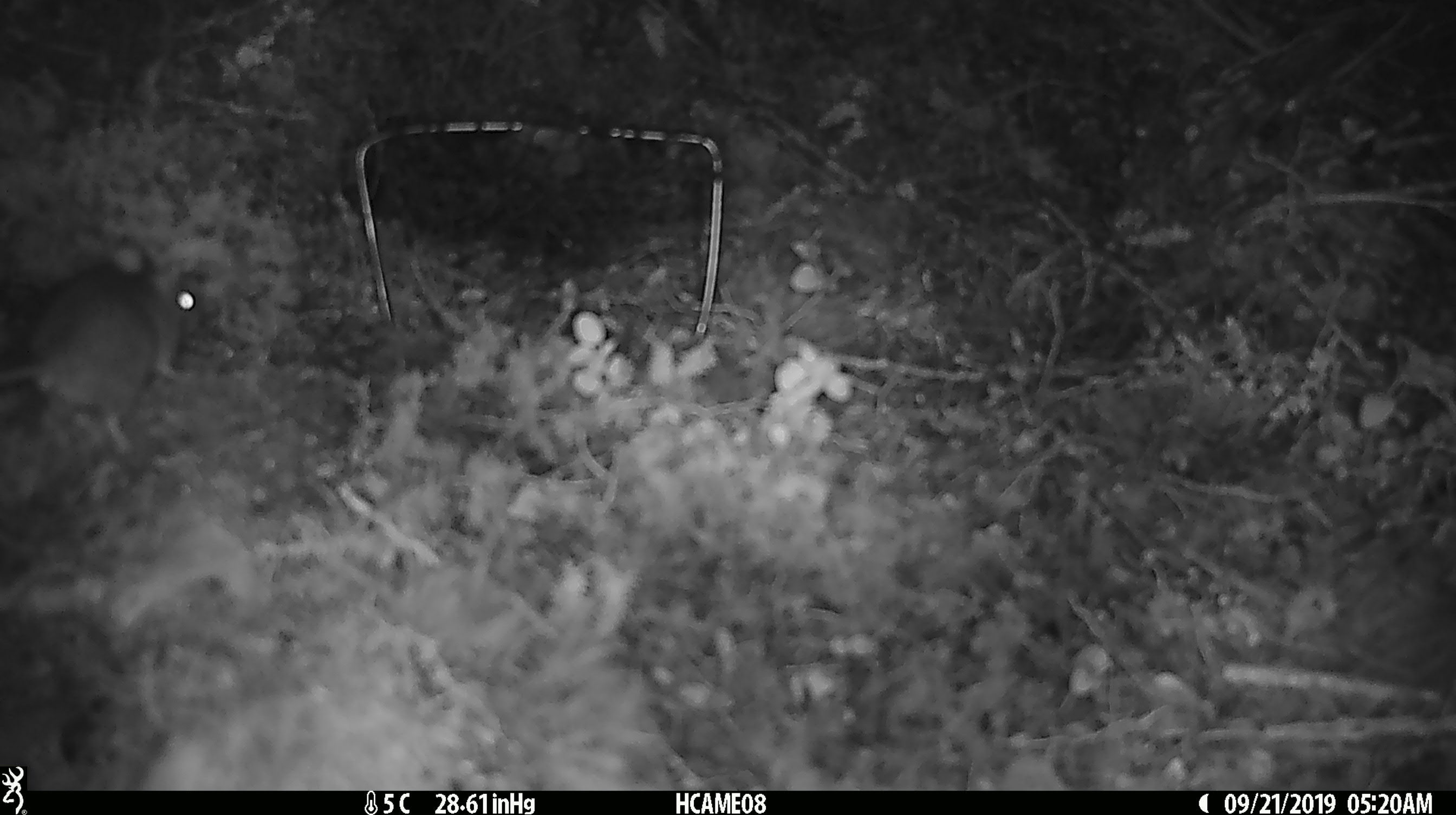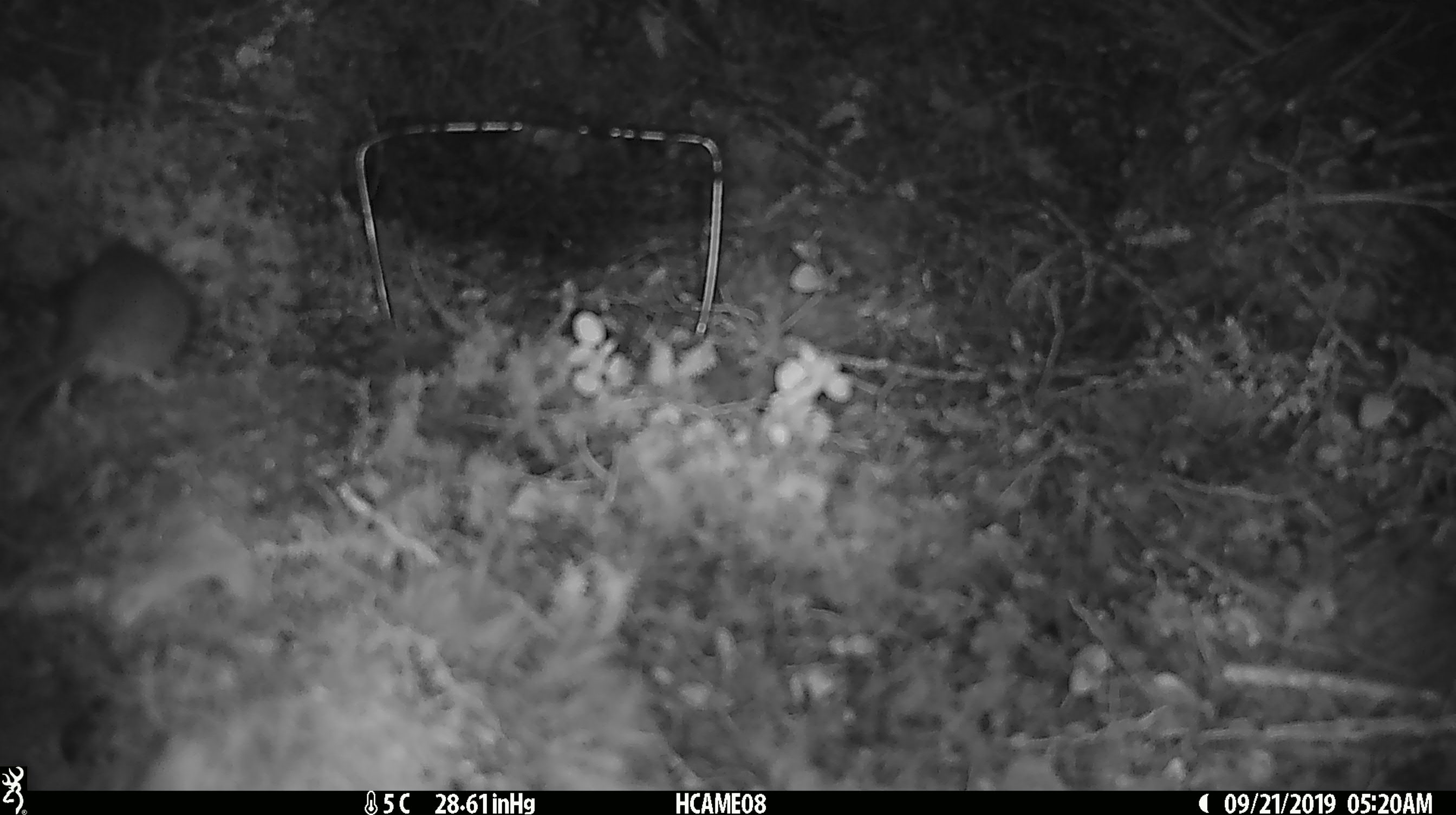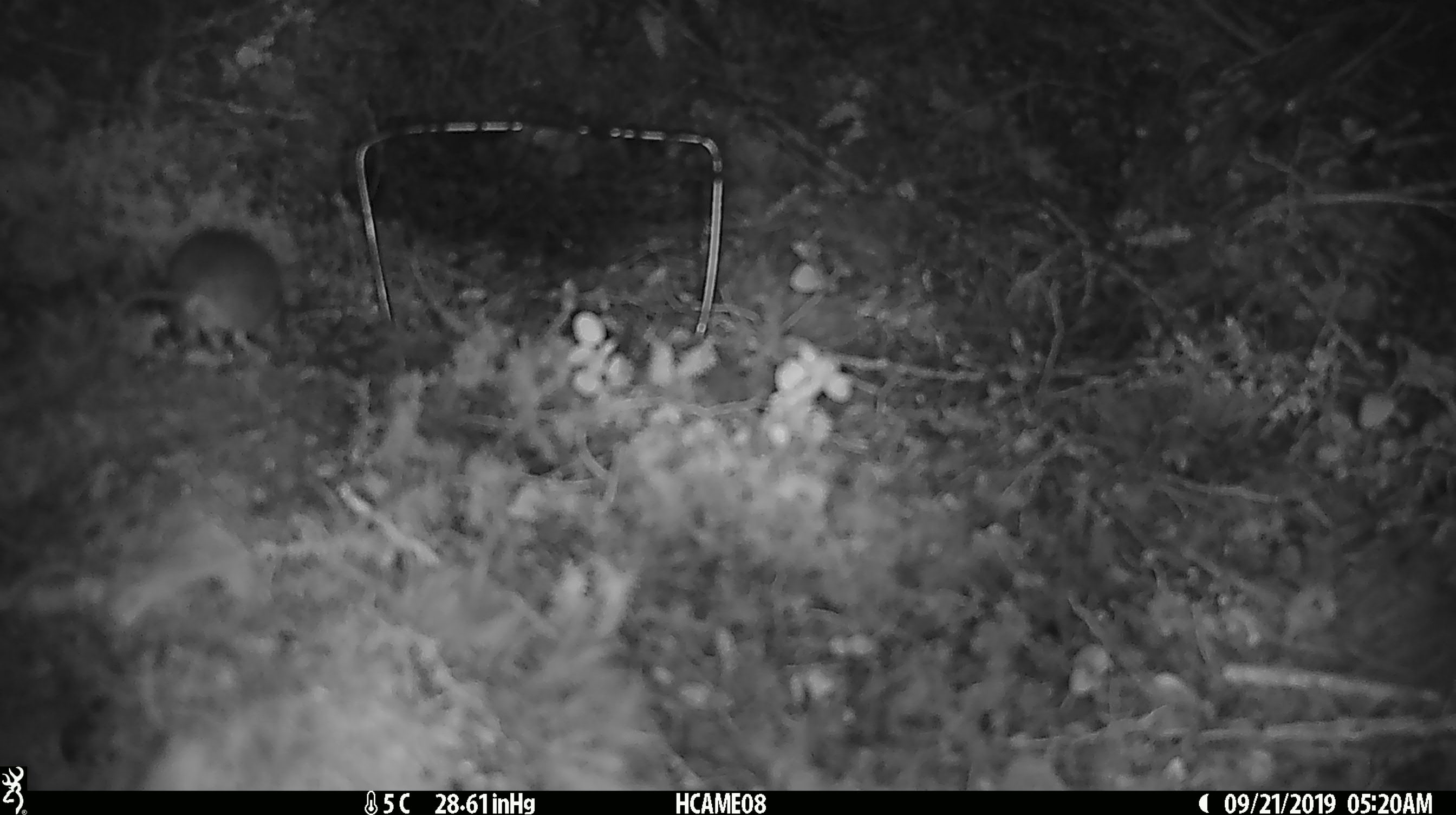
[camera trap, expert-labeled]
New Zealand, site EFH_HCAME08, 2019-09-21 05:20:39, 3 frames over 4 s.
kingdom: Animalia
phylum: Chordata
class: Mammalia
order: Rodentia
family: Muridae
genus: Rattus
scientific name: Rattus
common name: rat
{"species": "rat (Rattus)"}